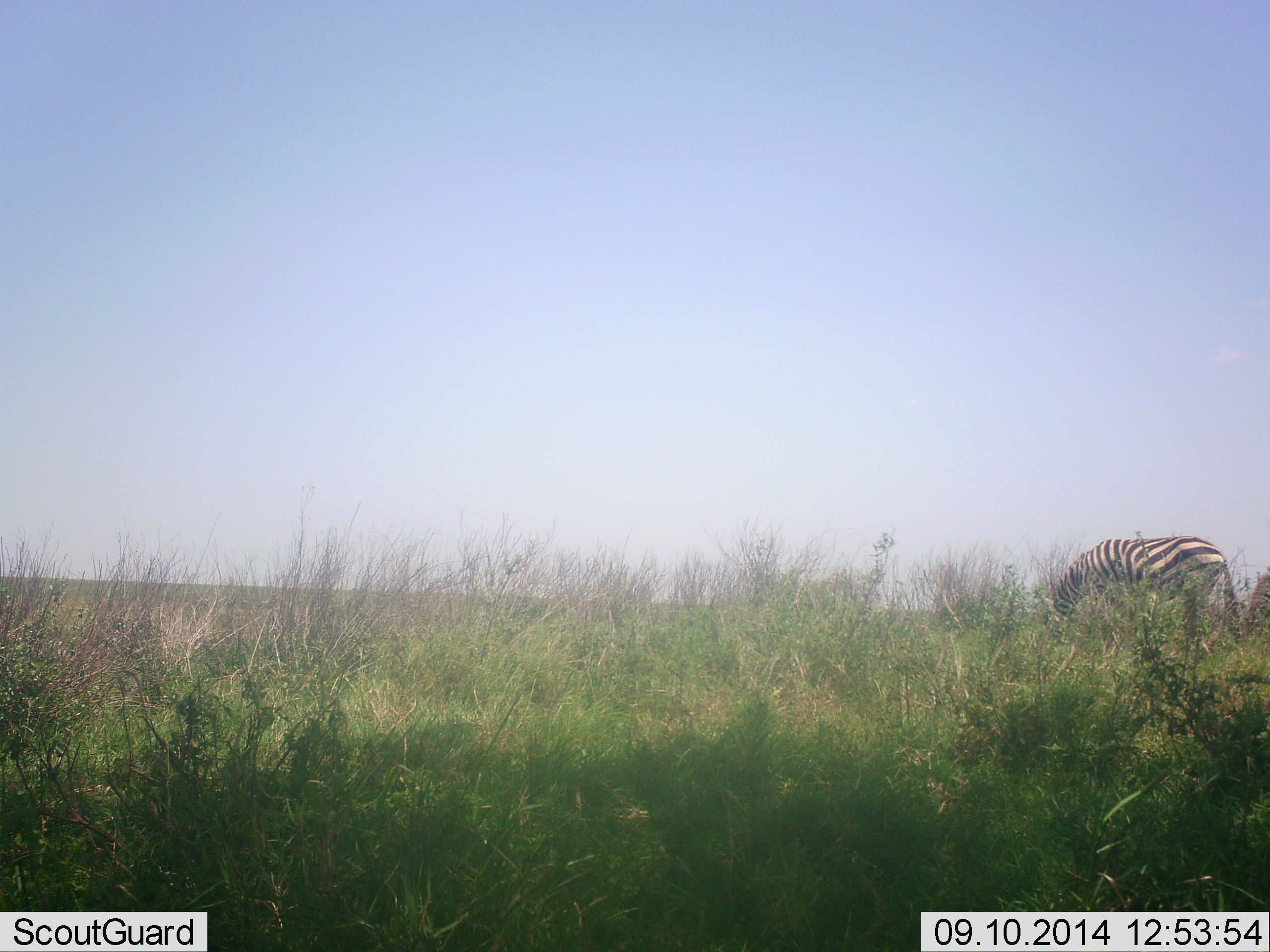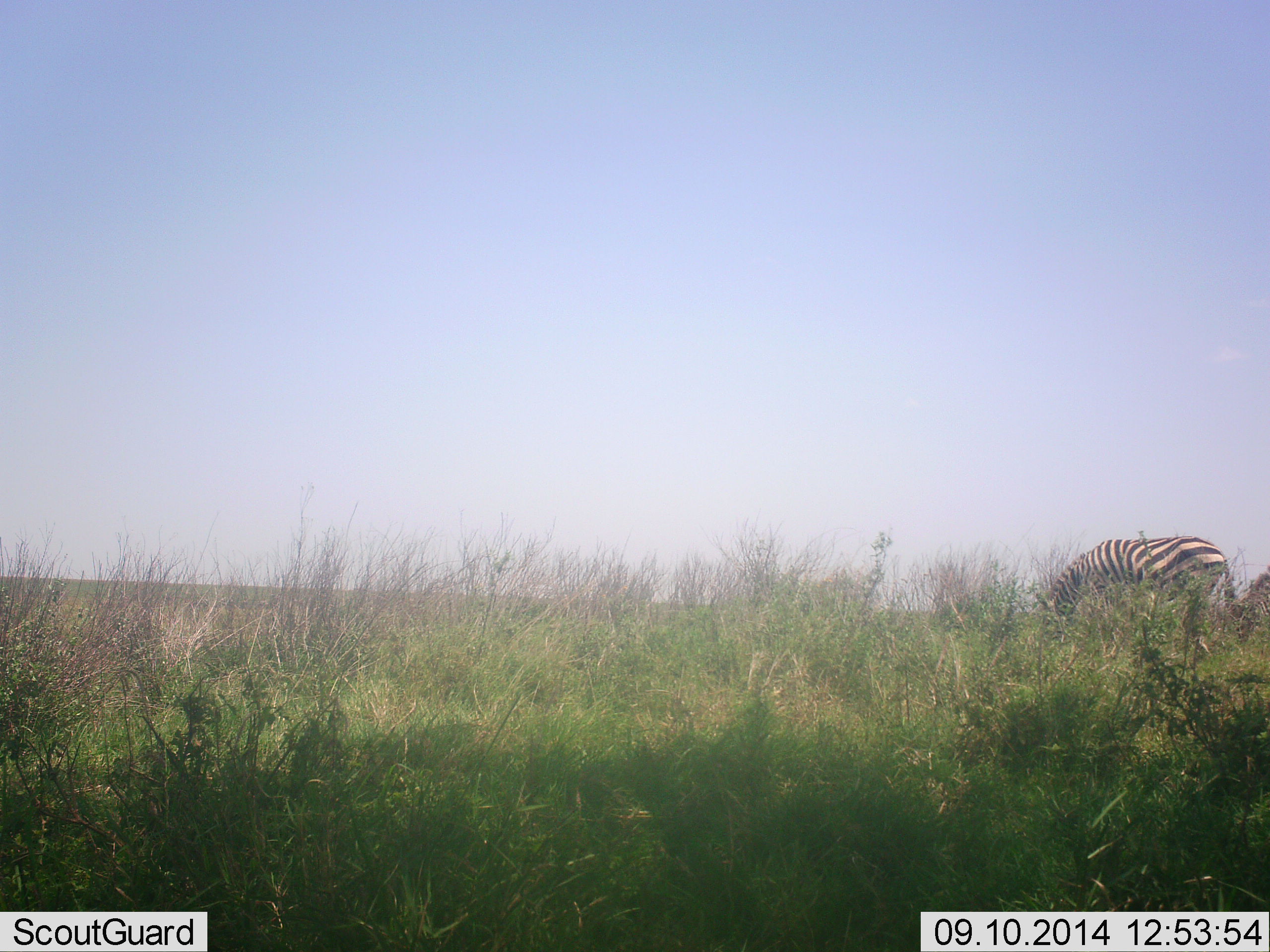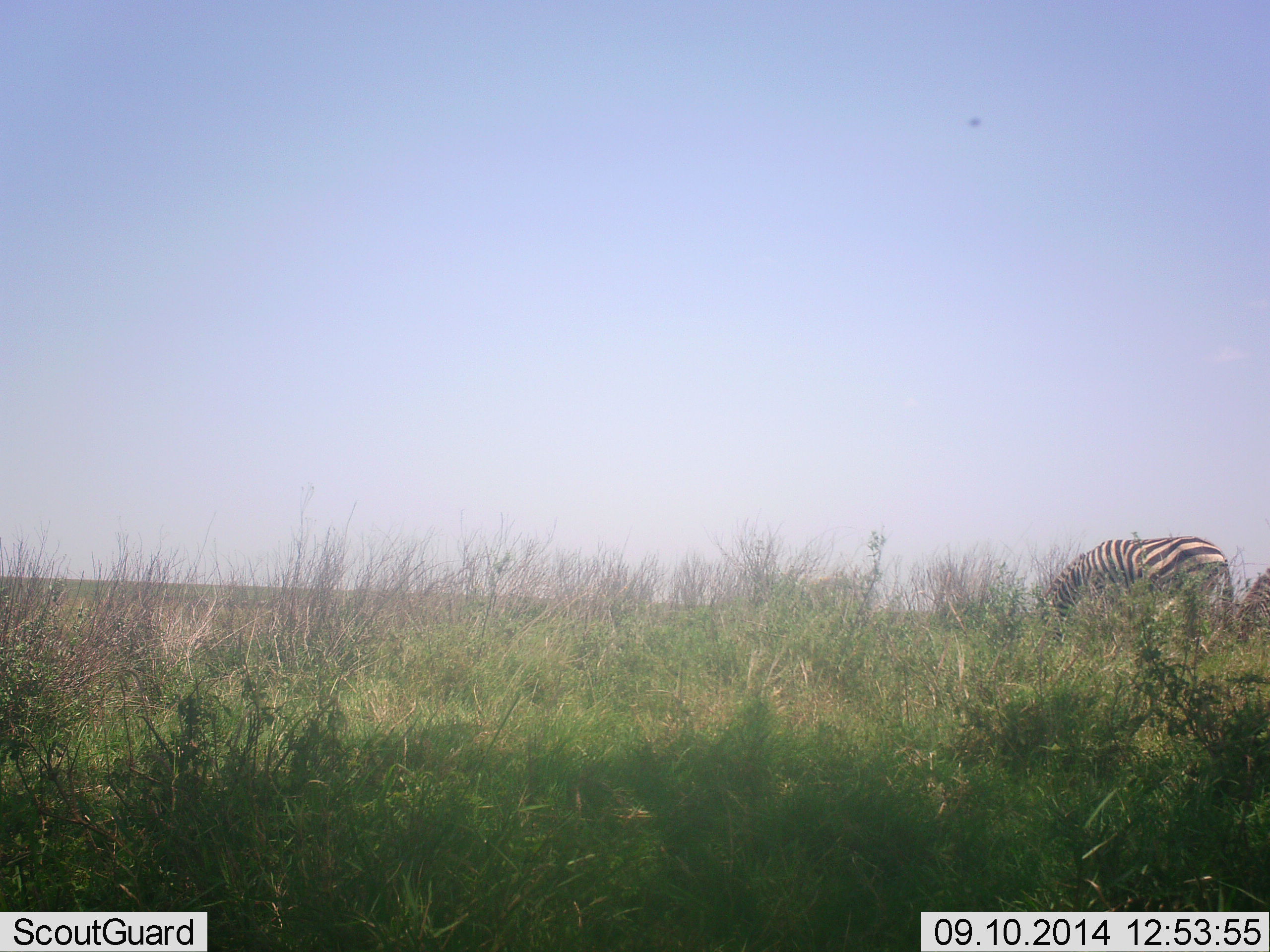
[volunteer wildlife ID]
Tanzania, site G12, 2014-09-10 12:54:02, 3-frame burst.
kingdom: Animalia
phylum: Chordata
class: Mammalia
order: Perissodactyla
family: Equidae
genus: Equus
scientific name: Equus quagga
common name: plains zebra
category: zebra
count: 2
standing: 30%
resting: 0%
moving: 0%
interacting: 0%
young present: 0%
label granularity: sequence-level